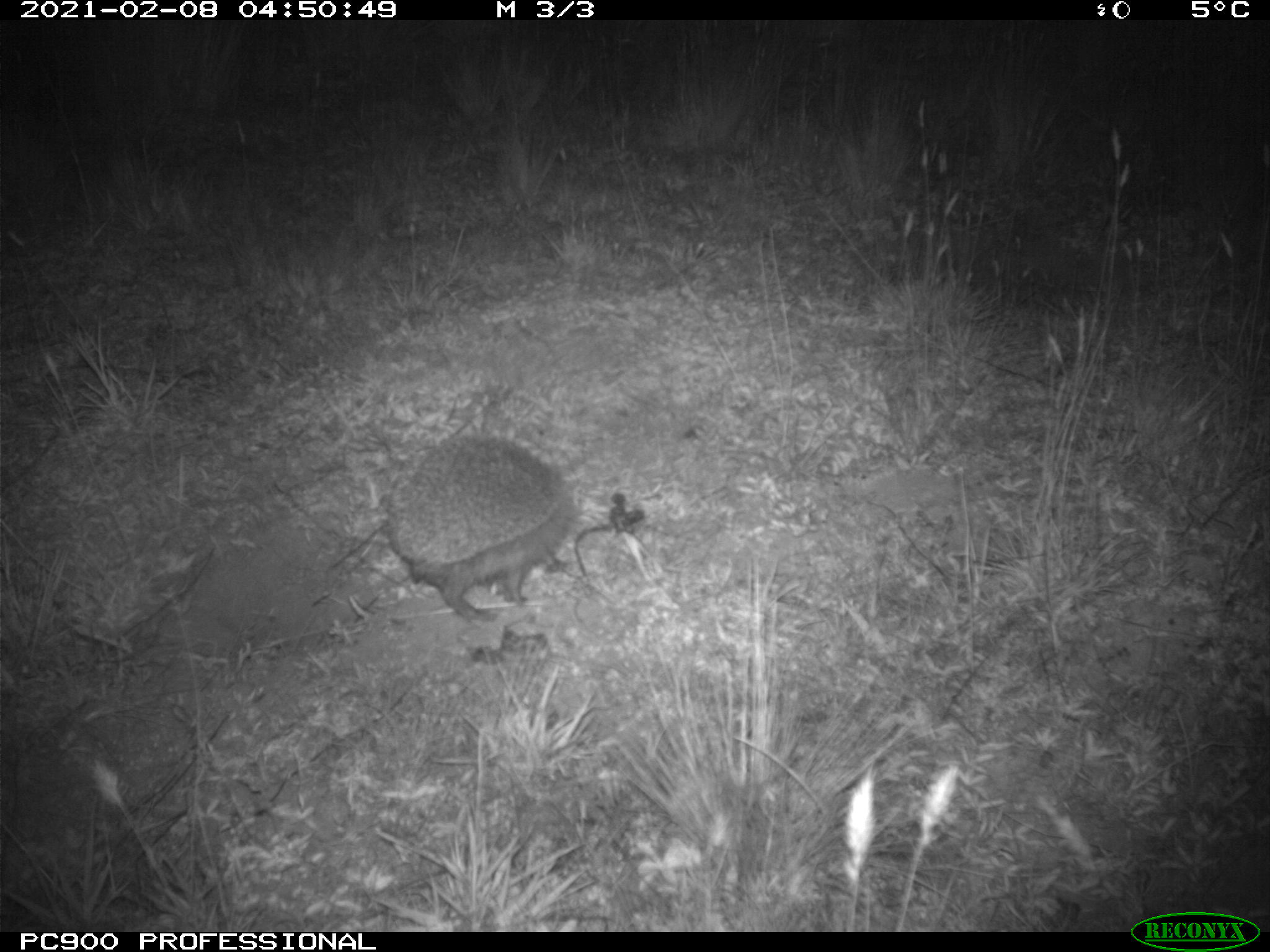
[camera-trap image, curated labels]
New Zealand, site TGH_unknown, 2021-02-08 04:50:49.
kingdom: Animalia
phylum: Chordata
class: Mammalia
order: Eulipotyphla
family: Erinaceidae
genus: Erinaceus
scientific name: Erinaceus europaeus europaeus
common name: european hedgehog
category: hedgehog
Hedgehog (european hedgehog) (Erinaceus europaeus europaeus).